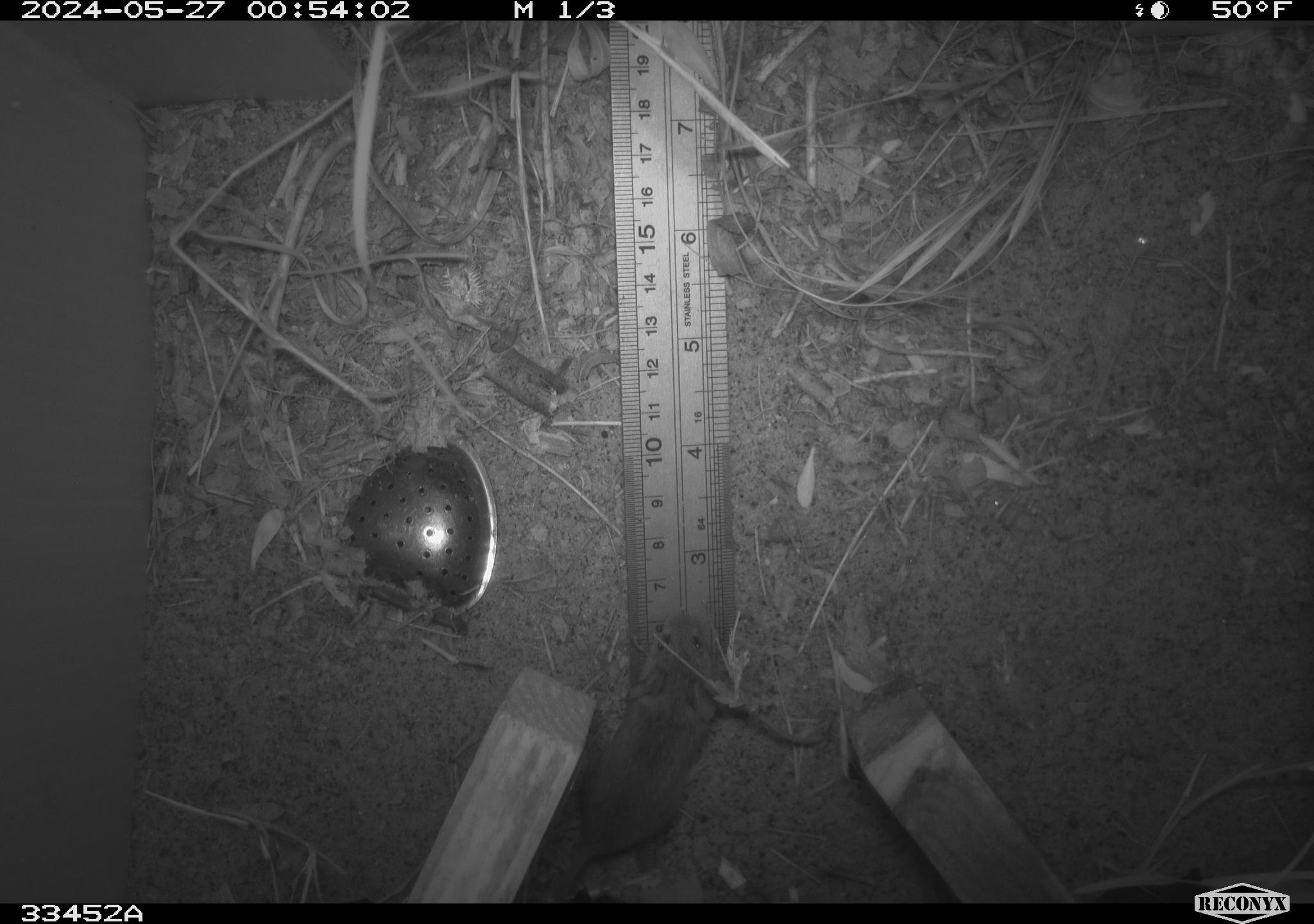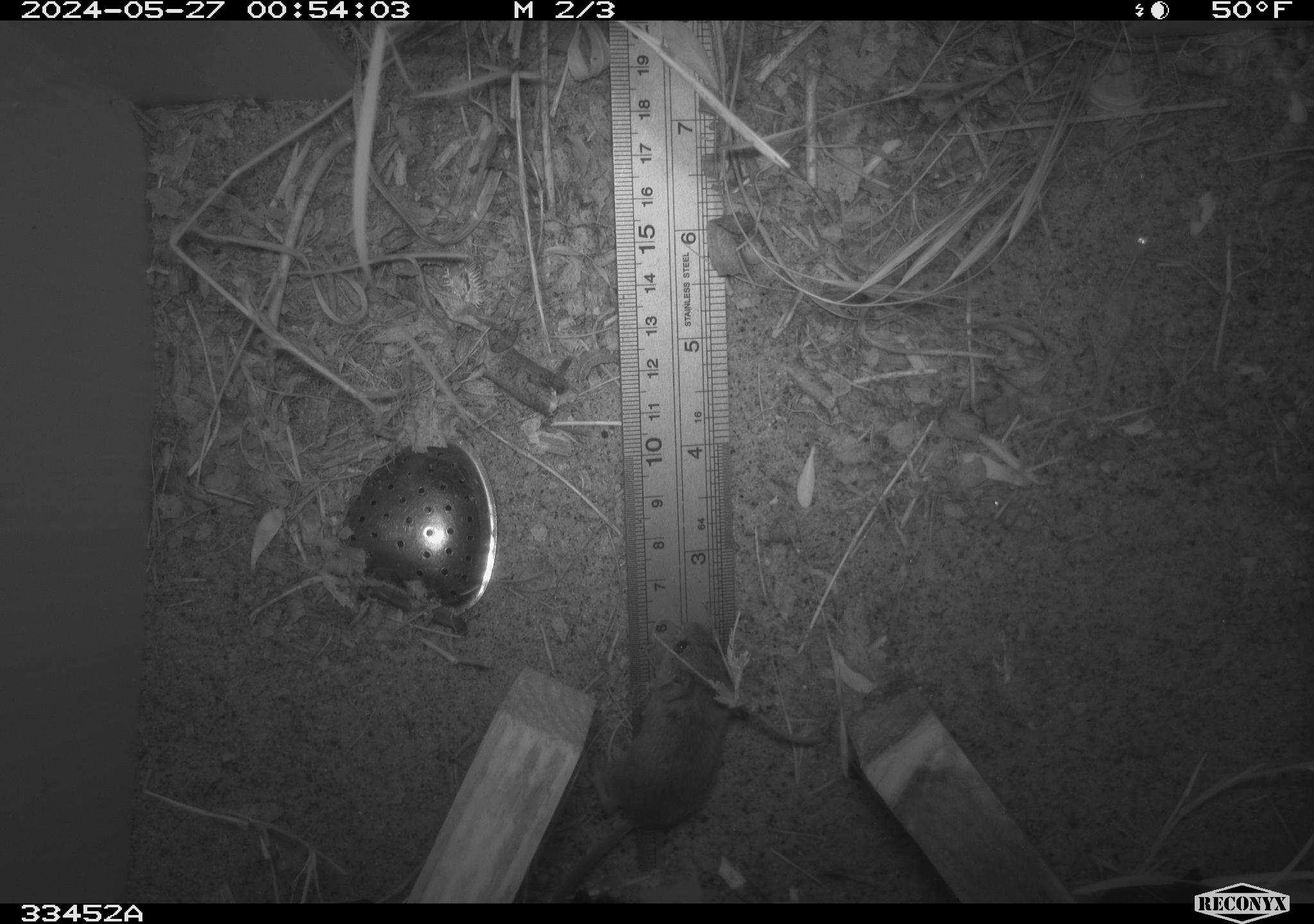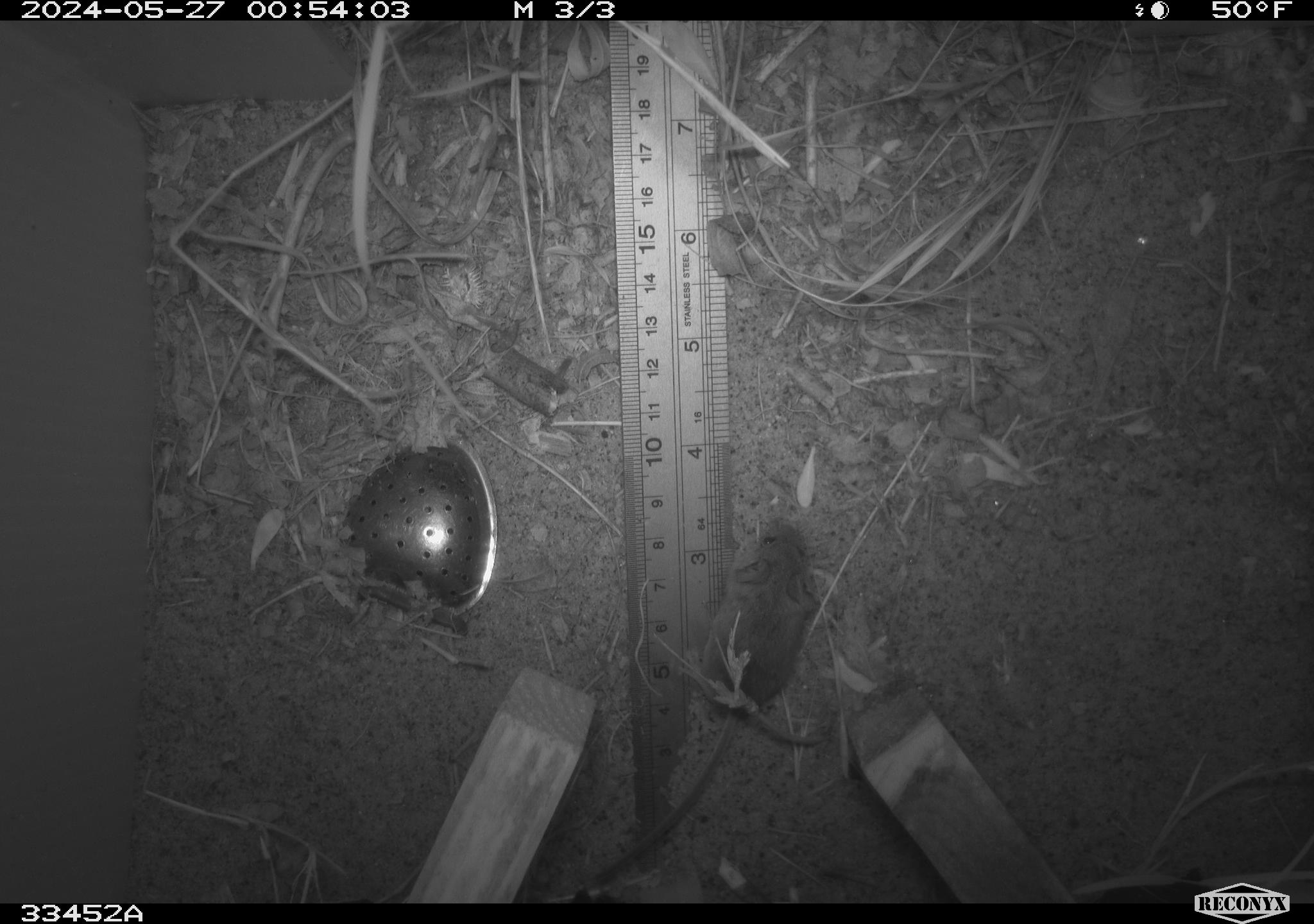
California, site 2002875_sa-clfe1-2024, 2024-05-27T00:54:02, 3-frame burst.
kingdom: Animalia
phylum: Chordata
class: Mammalia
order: Rodentia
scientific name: Rodentia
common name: mouse species